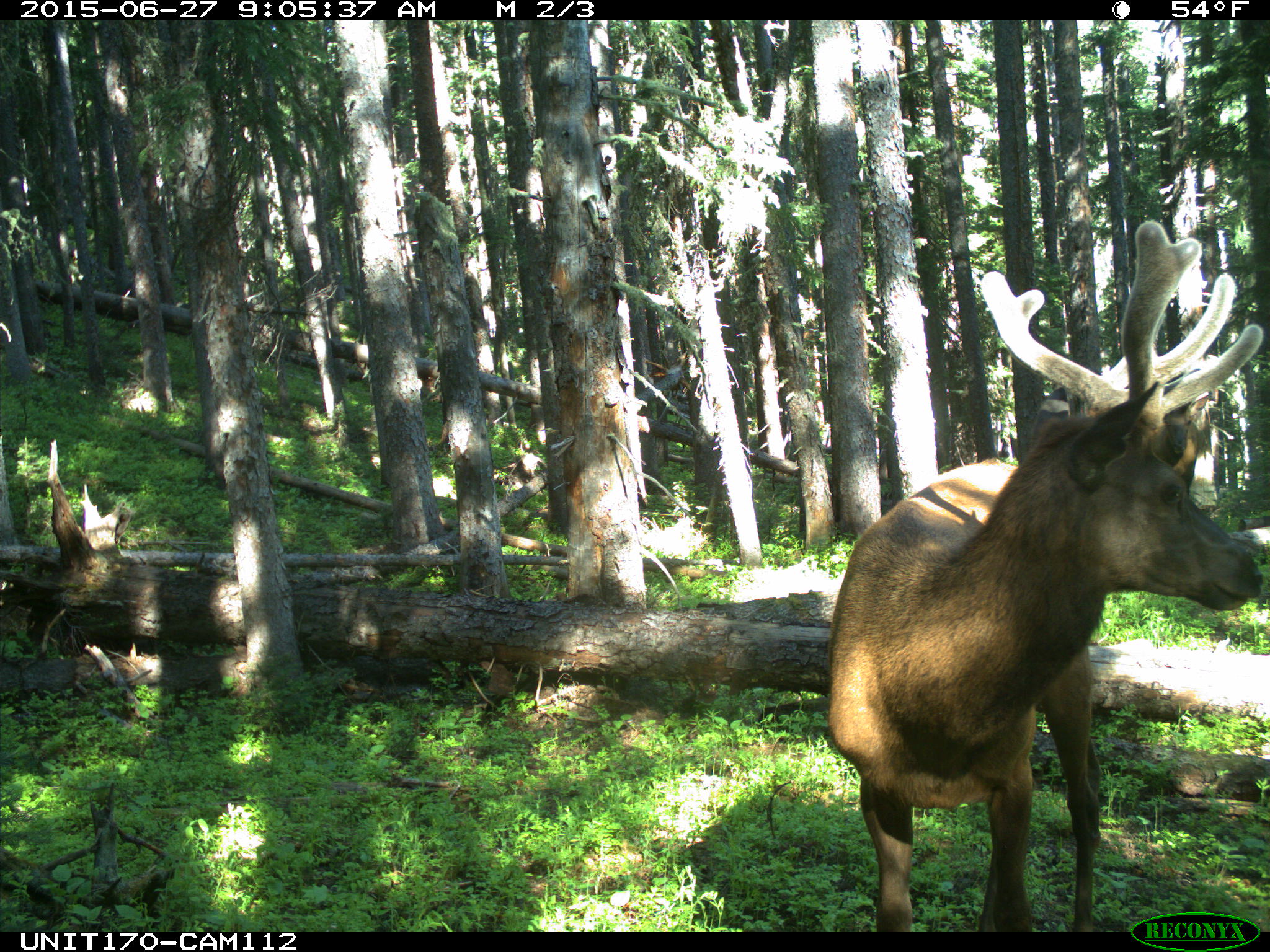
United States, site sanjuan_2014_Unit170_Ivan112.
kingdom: Animalia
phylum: Chordata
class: Mammalia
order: Artiodactyla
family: Cervidae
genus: Cervus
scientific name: Cervus elaphus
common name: red deer